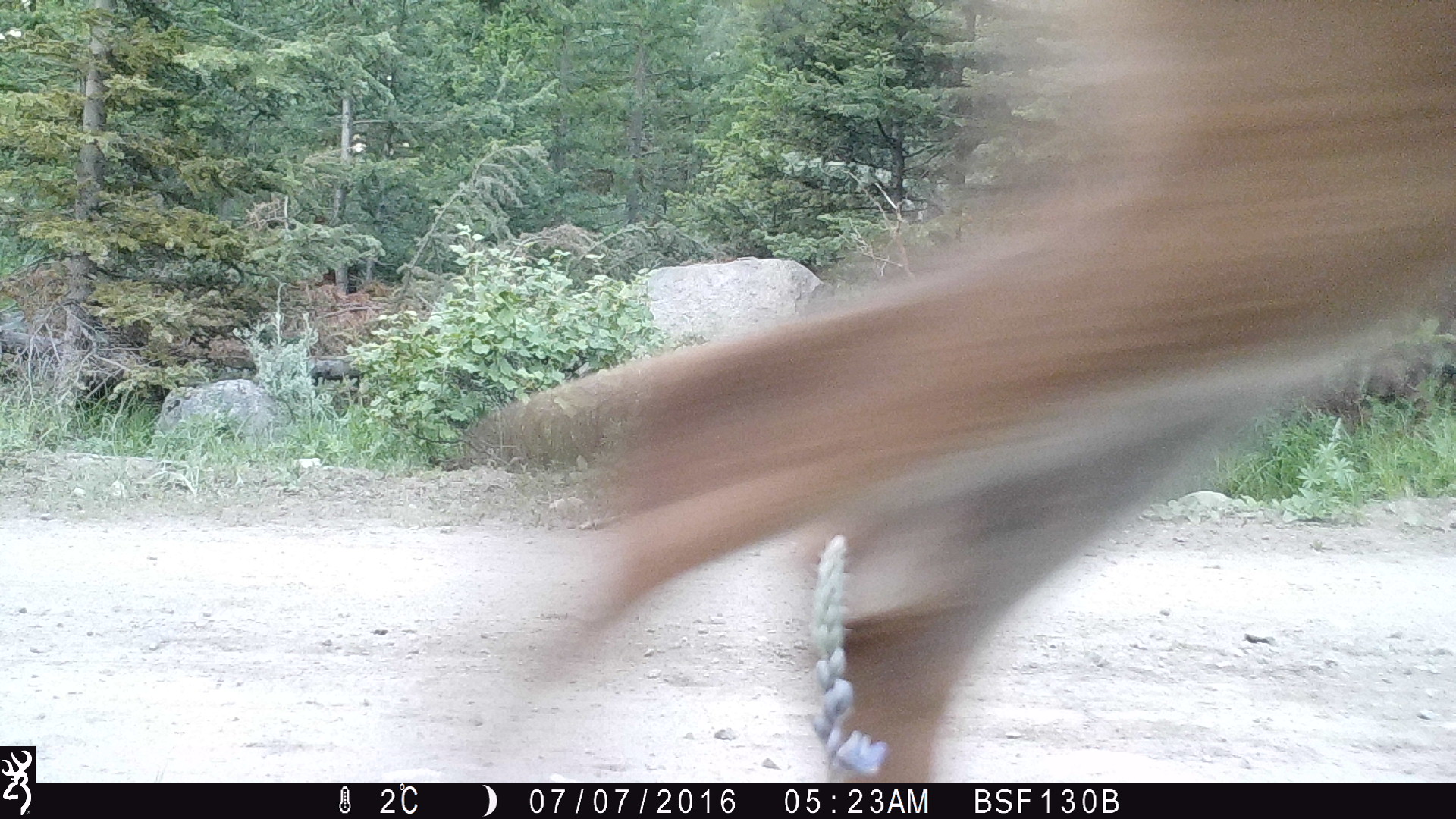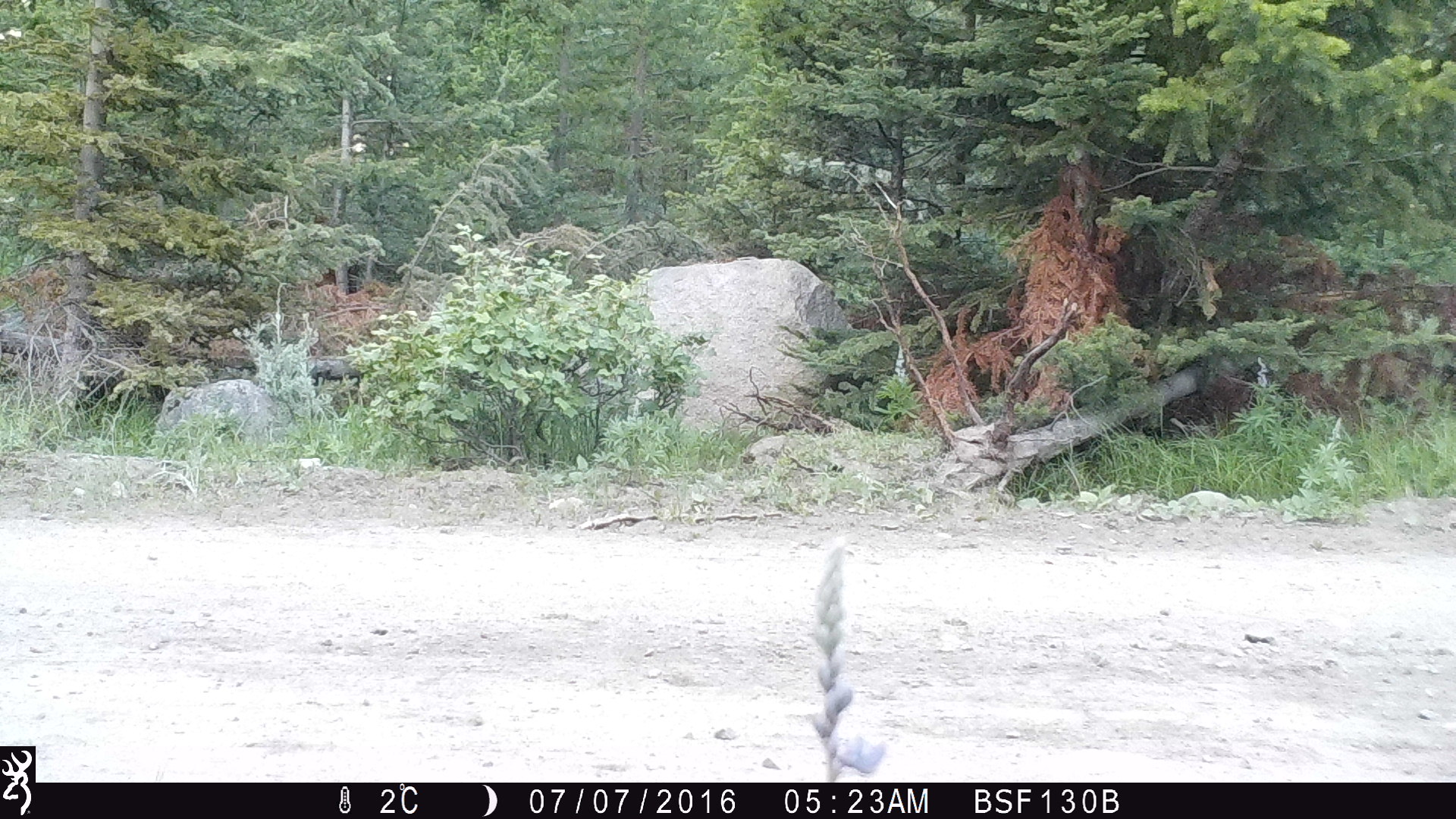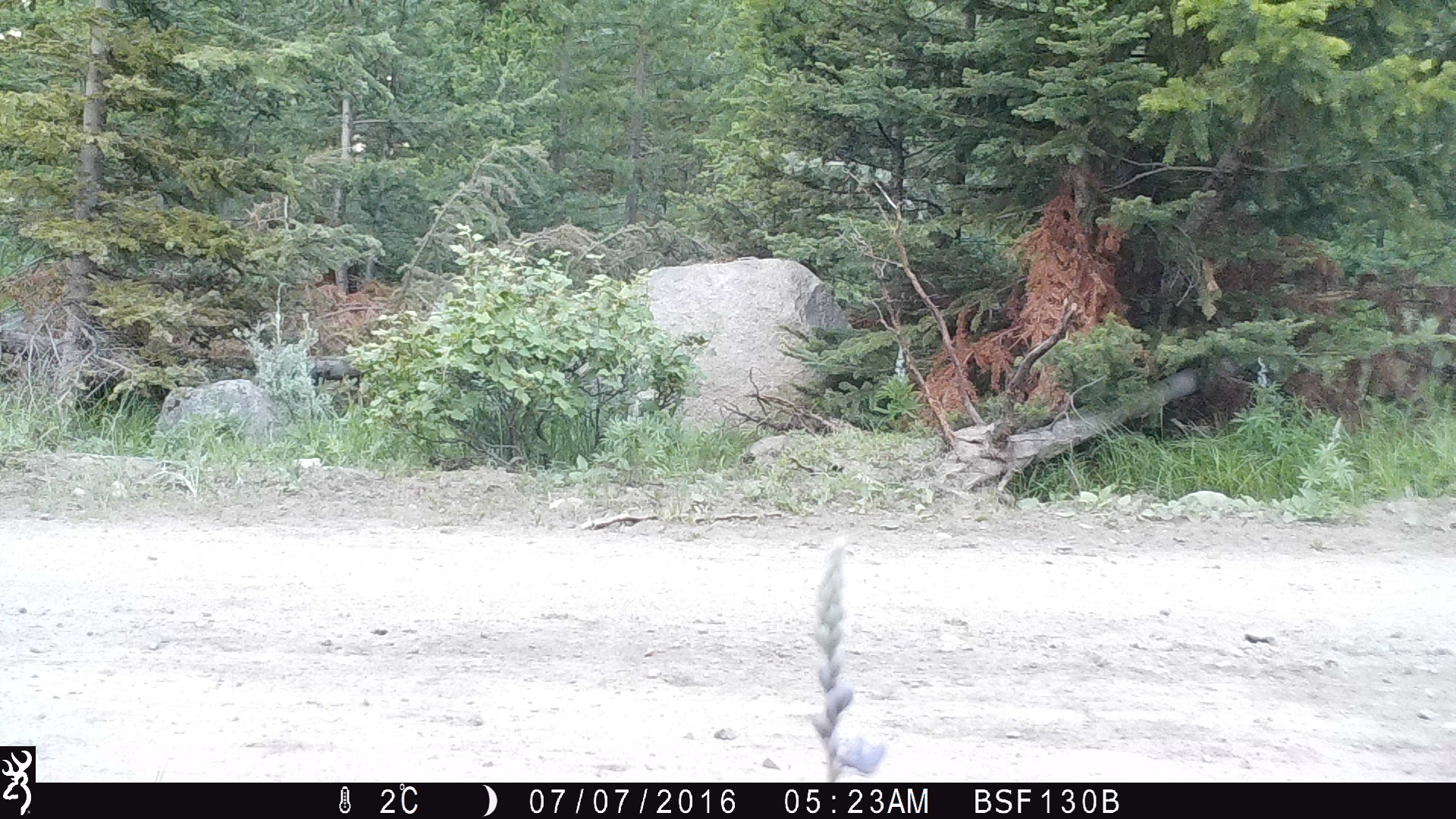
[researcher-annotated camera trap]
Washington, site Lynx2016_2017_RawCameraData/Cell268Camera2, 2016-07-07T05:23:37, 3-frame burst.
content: unidentified animal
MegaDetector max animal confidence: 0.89